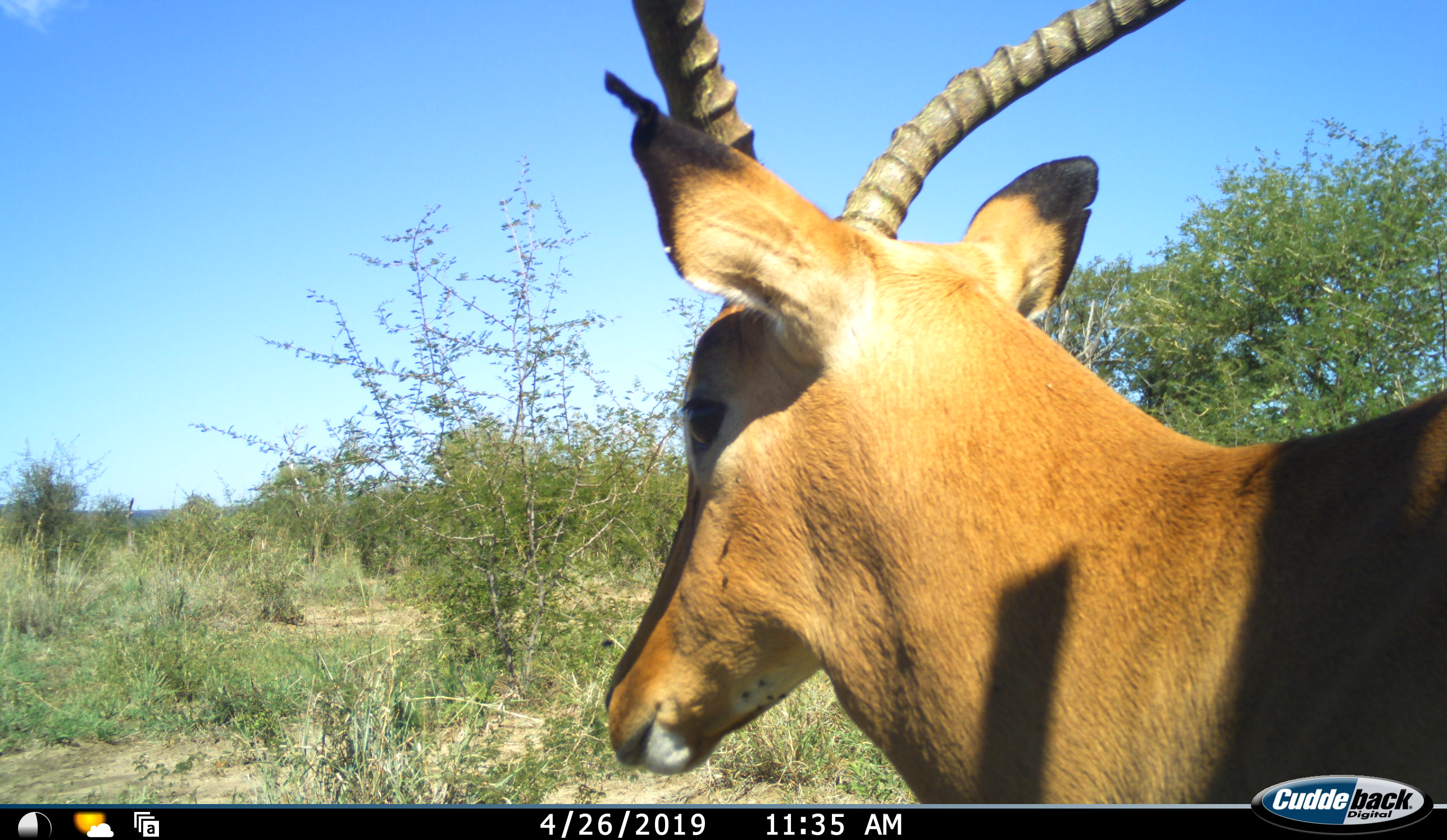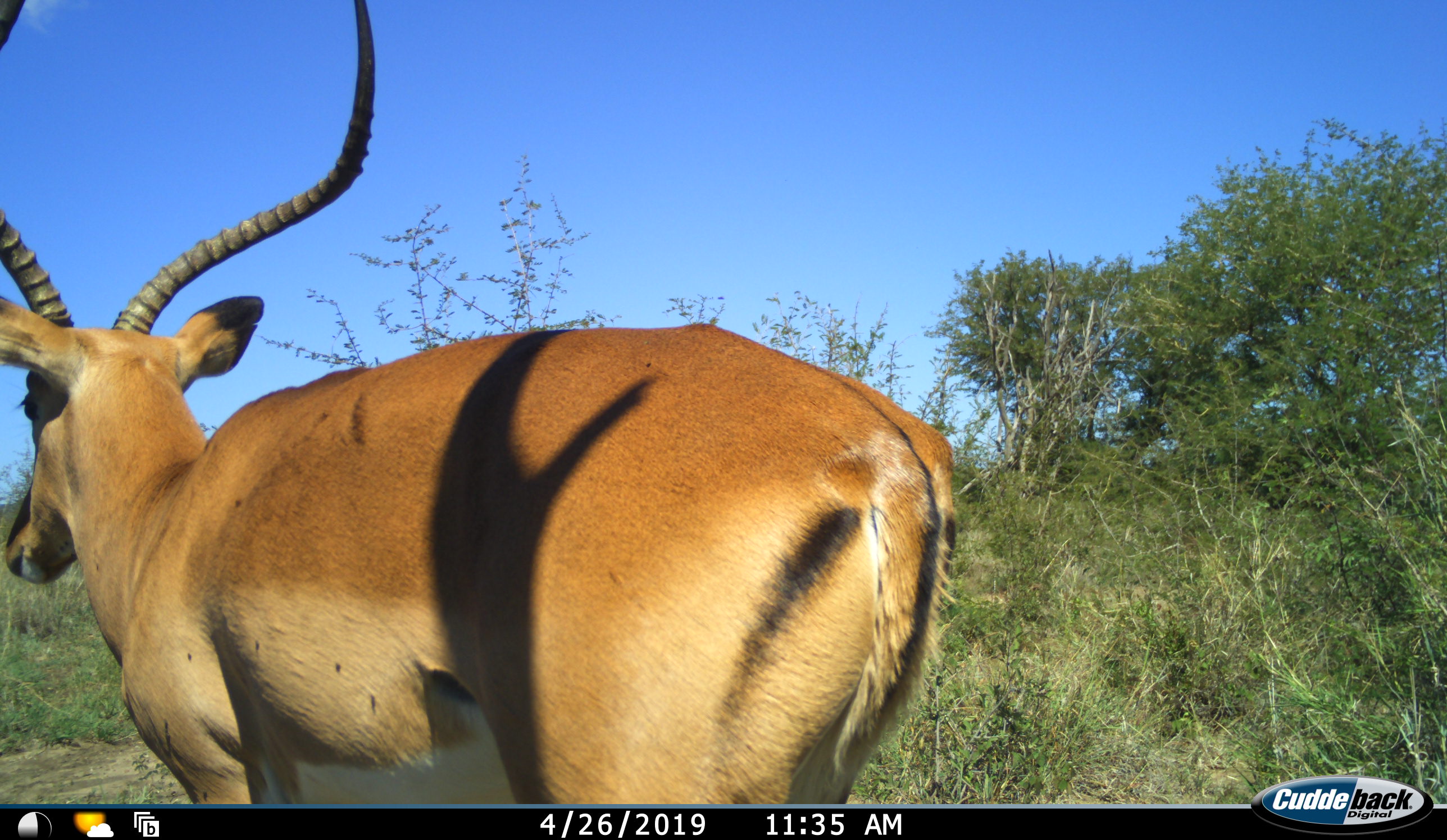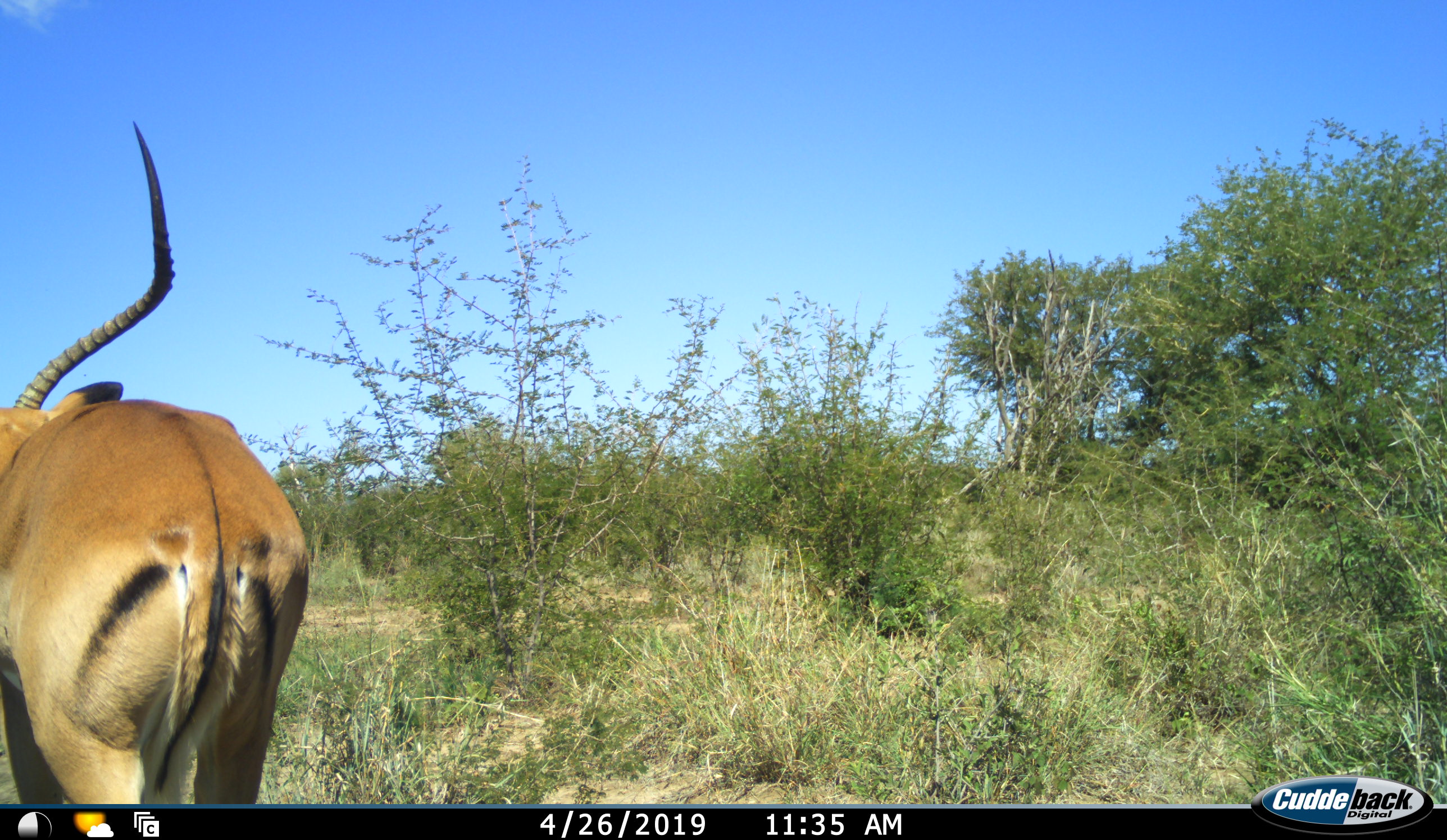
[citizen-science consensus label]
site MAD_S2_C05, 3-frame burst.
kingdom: Animalia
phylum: Chordata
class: Mammalia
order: Artiodactyla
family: Bovidae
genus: Aepyceros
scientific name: Aepyceros melampus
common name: impala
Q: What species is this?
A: Impala (Aepyceros melampus).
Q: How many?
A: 1.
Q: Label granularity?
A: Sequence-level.